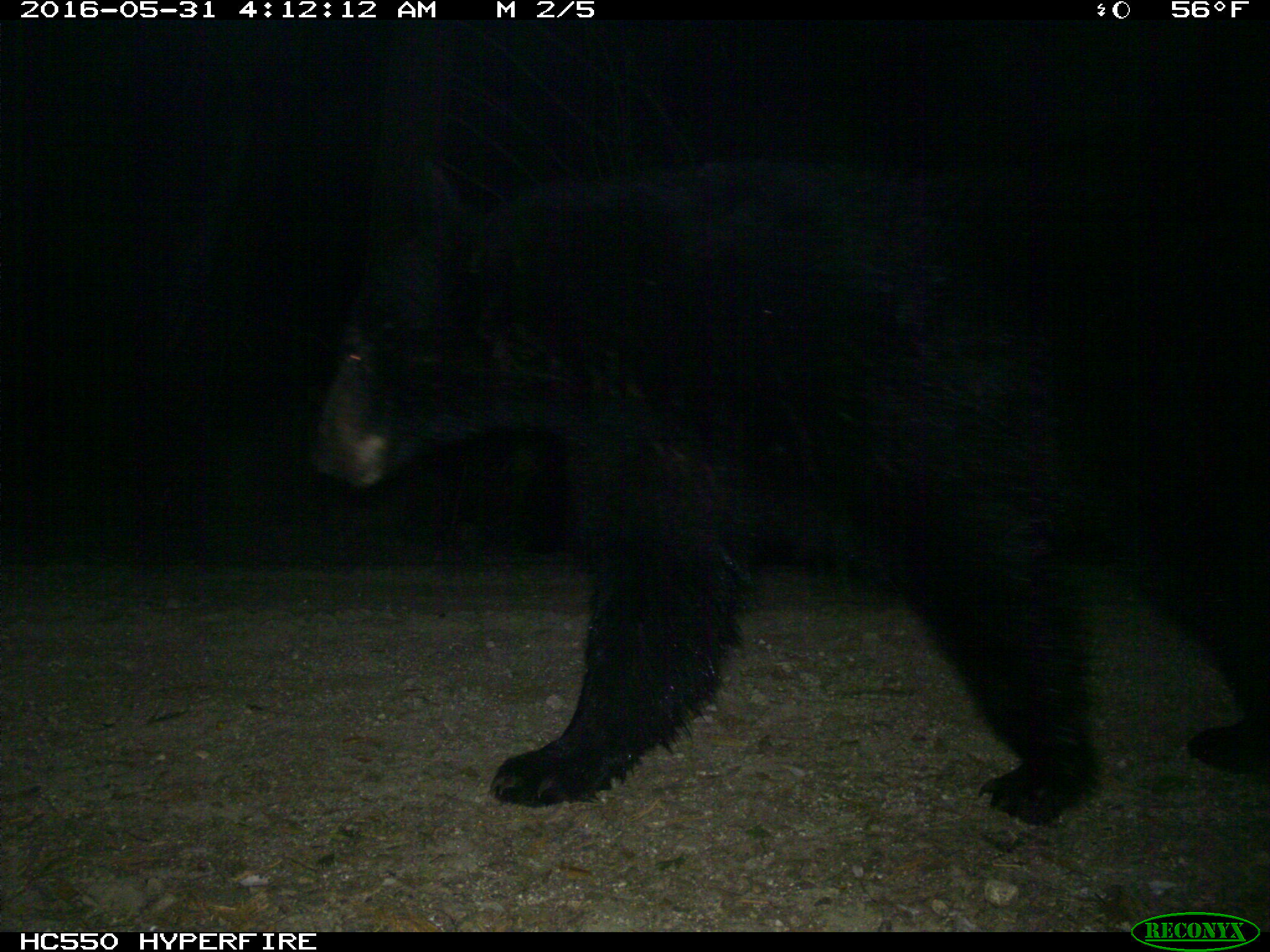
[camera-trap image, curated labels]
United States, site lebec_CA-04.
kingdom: Animalia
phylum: Chordata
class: Mammalia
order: Carnivora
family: Ursidae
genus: Ursus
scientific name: Ursus americanus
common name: american black bear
Ursus americanus (american black bear).